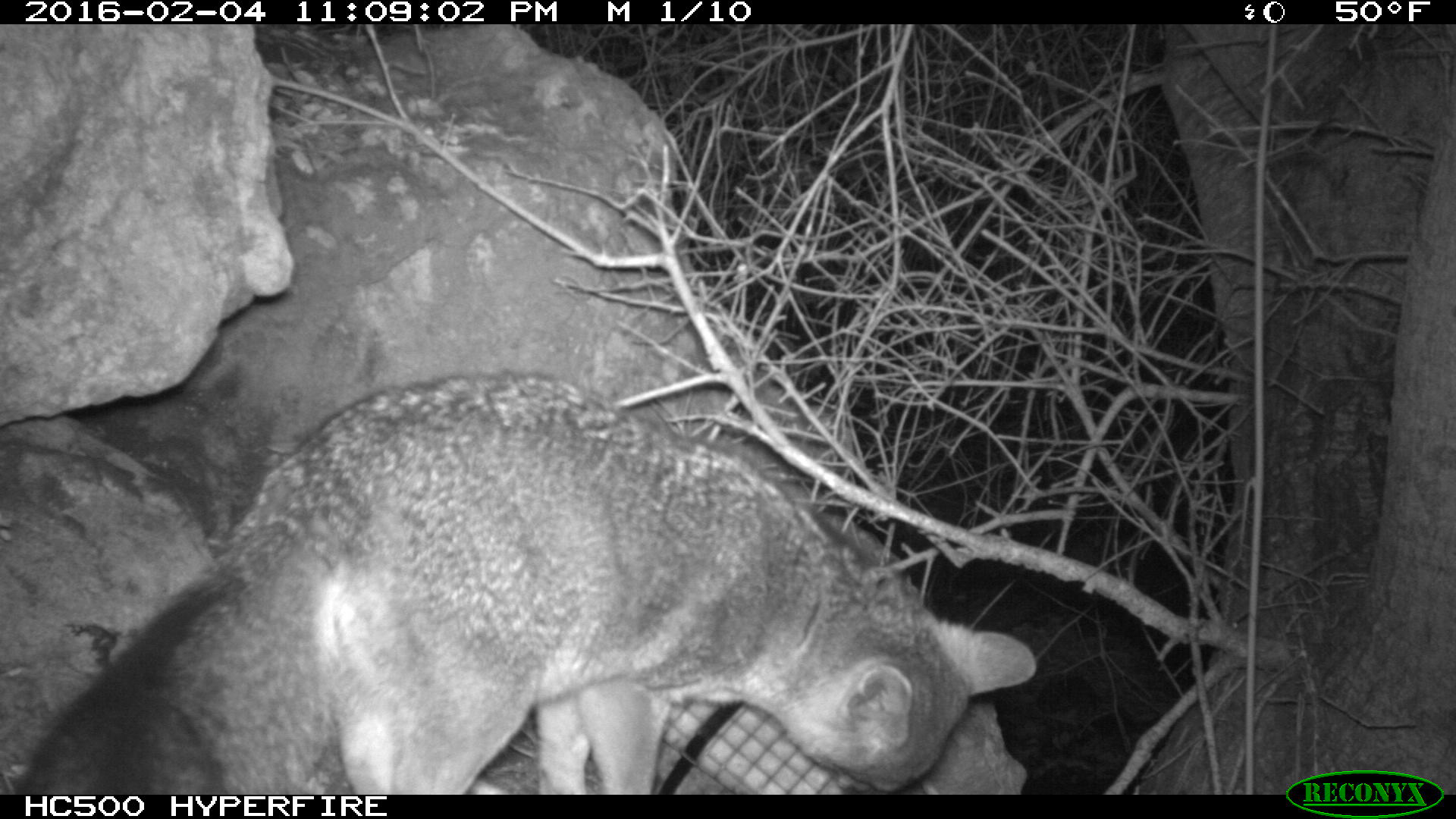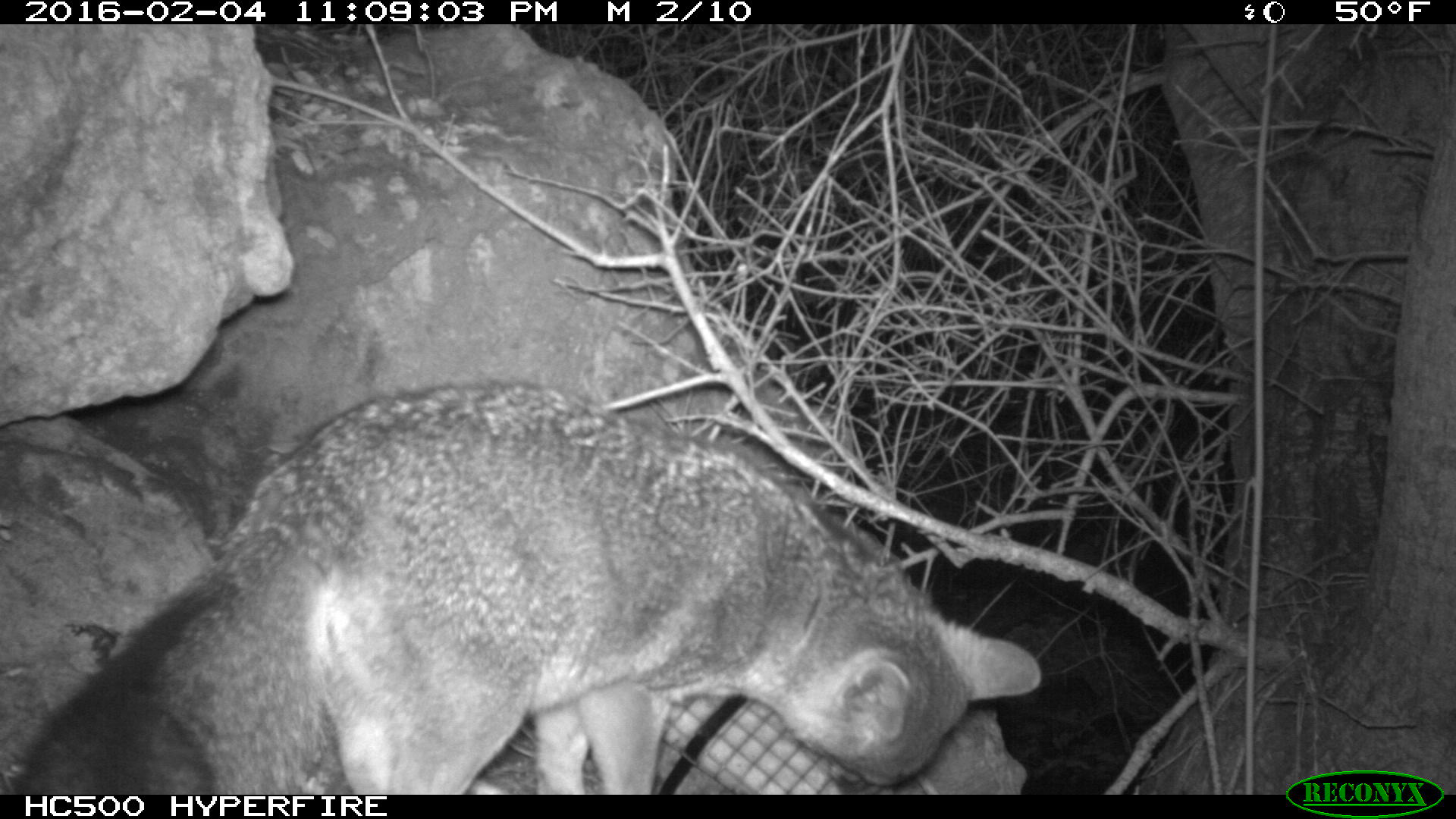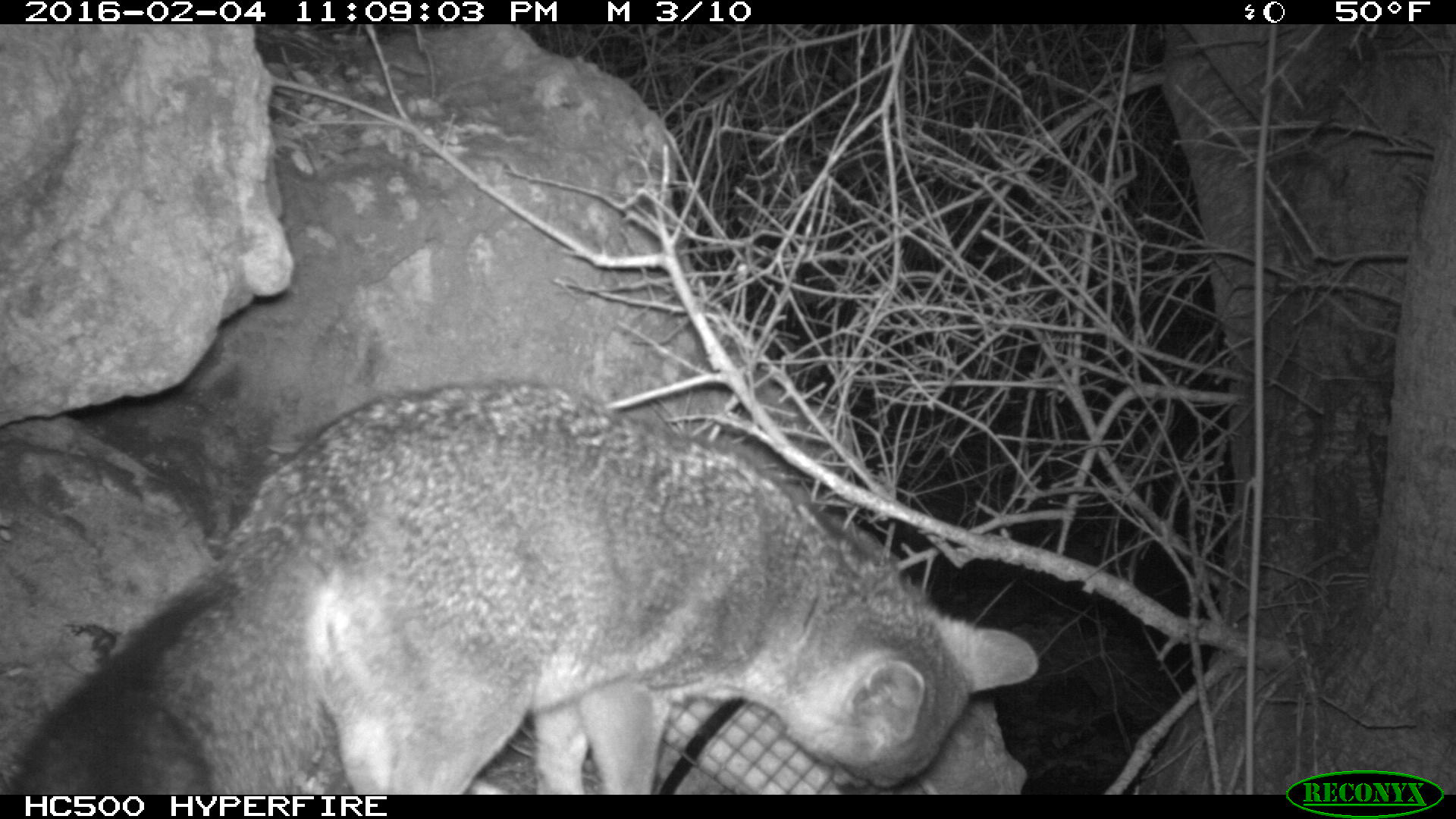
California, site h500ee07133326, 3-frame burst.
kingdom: Animalia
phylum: Chordata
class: Mammalia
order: Carnivora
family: Canidae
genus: Urocyon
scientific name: Urocyon littoralis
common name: island fox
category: fox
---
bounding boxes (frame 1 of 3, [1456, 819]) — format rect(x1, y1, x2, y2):
fox: rect(8, 371, 1039, 792)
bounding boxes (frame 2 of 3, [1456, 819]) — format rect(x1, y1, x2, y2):
fox: rect(0, 381, 1040, 794)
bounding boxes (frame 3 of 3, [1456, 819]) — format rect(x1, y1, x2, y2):
fox: rect(10, 382, 1038, 795)